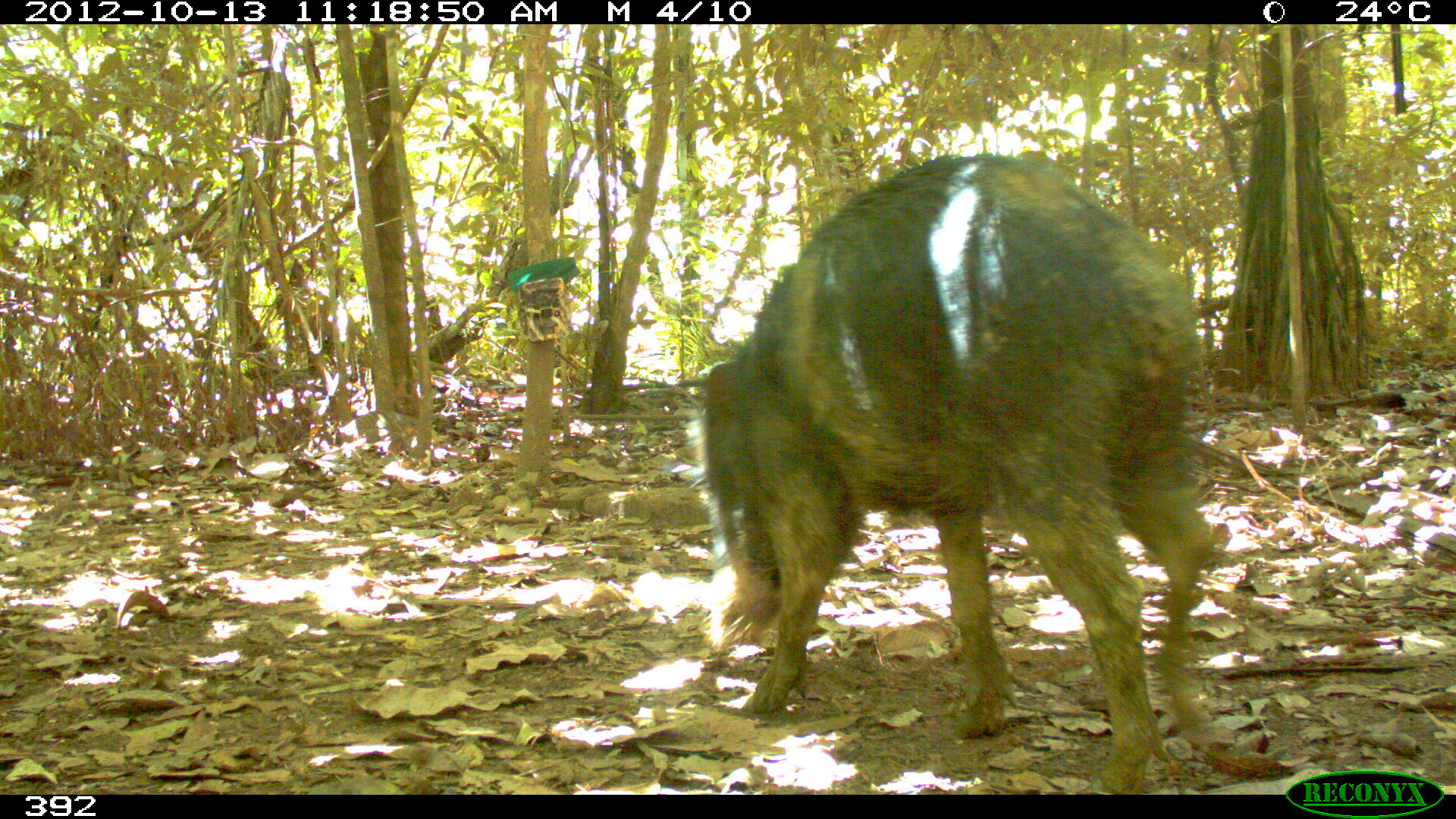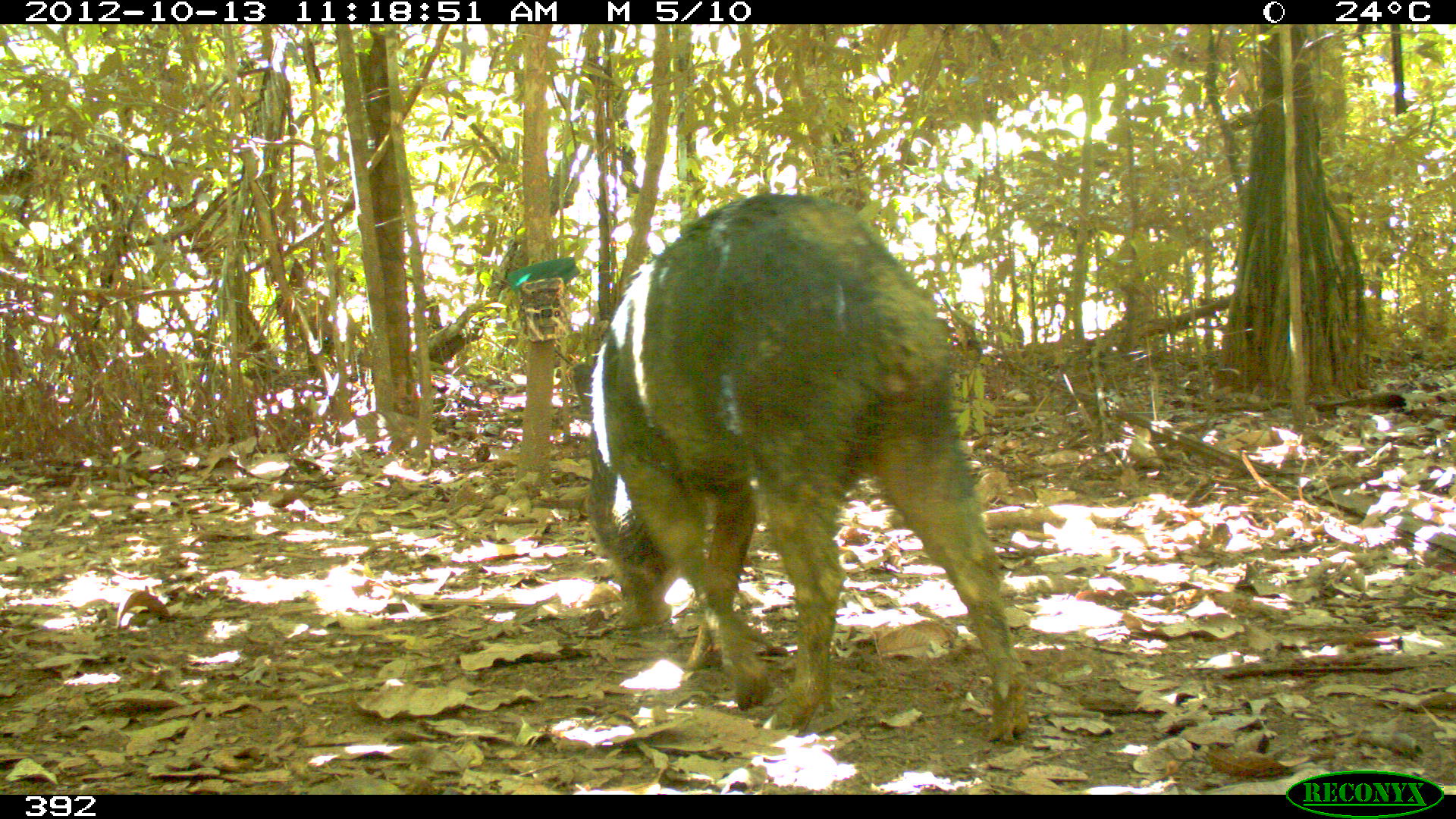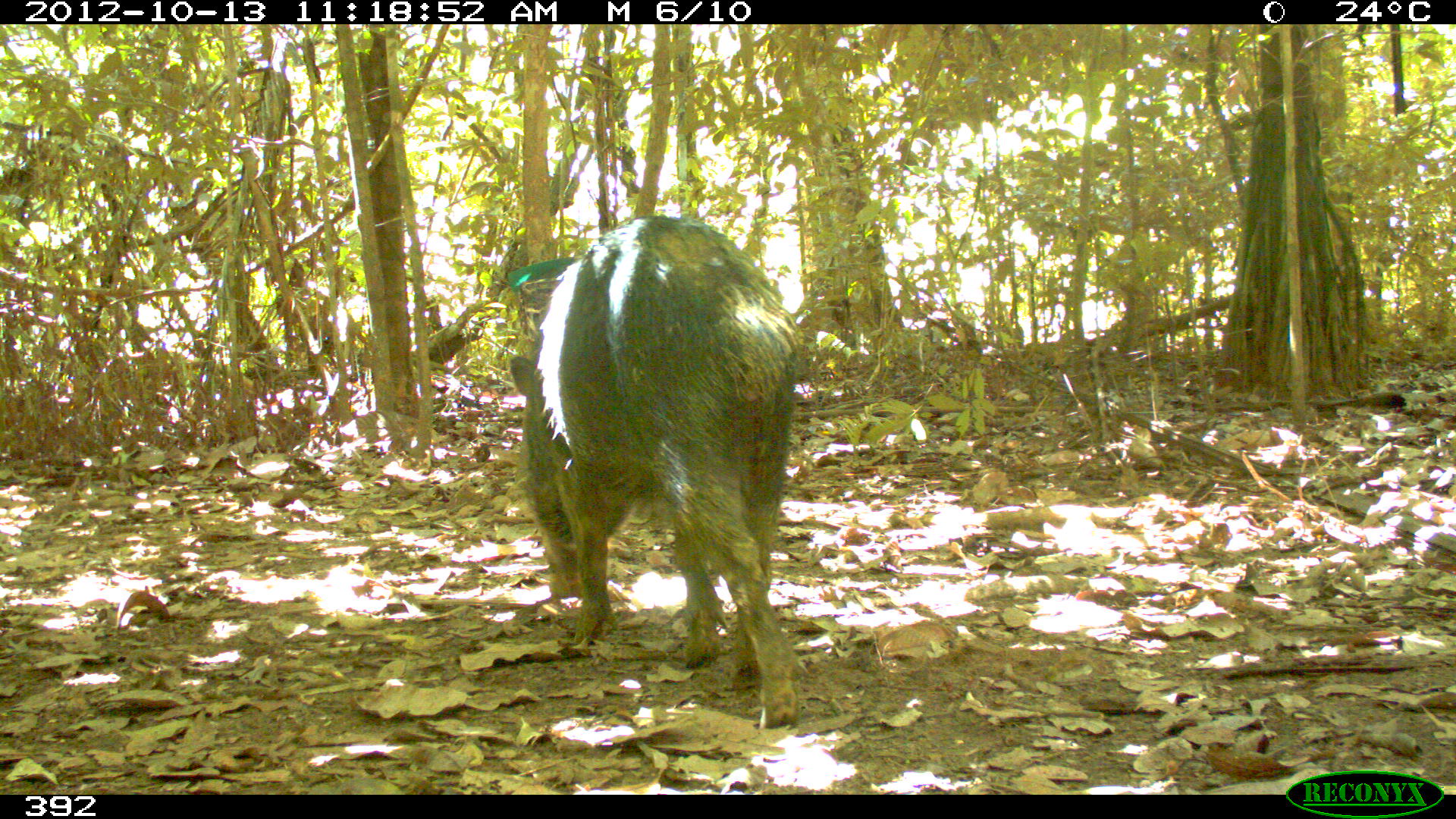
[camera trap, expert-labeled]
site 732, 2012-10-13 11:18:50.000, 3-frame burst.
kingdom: Animalia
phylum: Chordata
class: Mammalia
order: Artiodactyla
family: Tayassuidae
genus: Tayassu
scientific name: Tayassu pecari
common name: white-lipped peccary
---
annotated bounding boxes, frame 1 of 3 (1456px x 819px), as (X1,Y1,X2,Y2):
tayassu pecari: (684,150,1228,795)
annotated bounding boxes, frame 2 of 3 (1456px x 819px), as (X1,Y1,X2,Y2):
tayassu pecari: (569,192,1031,748)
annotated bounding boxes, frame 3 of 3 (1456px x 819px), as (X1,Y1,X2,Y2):
tayassu pecari: (507,215,804,732)